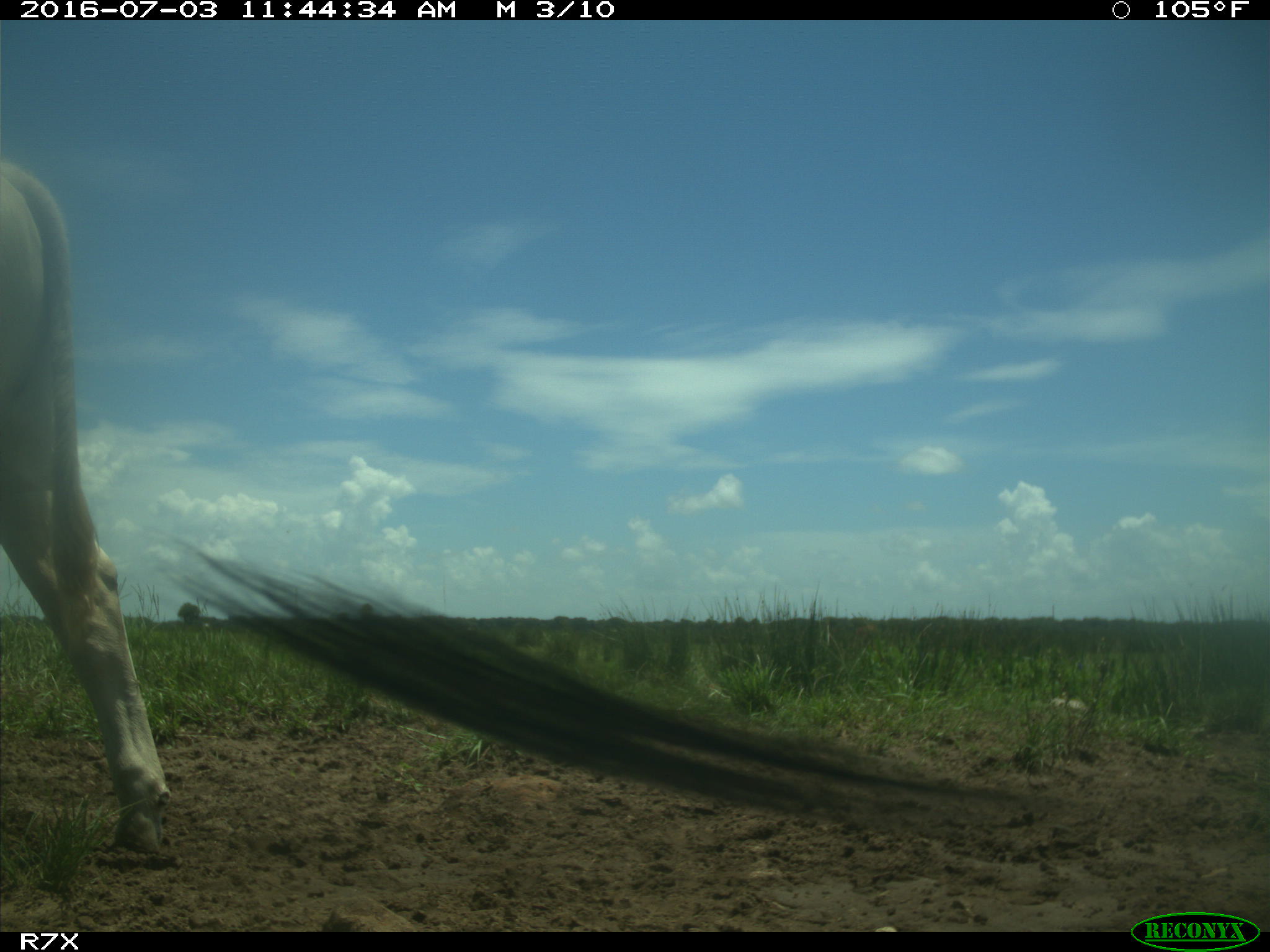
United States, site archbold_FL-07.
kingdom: Animalia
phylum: Chordata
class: Mammalia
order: Artiodactyla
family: Bovidae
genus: Bos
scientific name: Bos taurus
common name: domestic cow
Bos taurus (domestic cow).